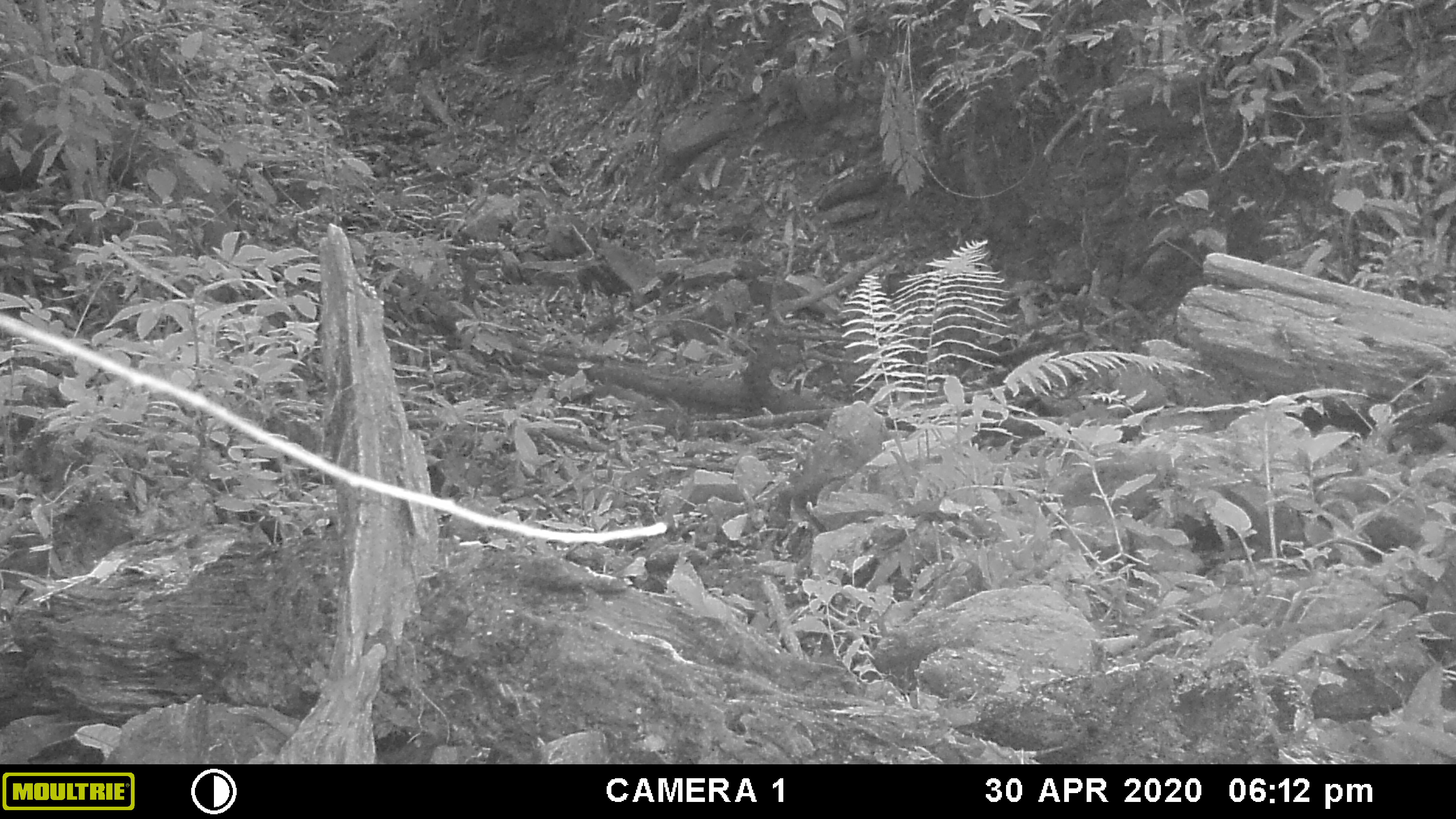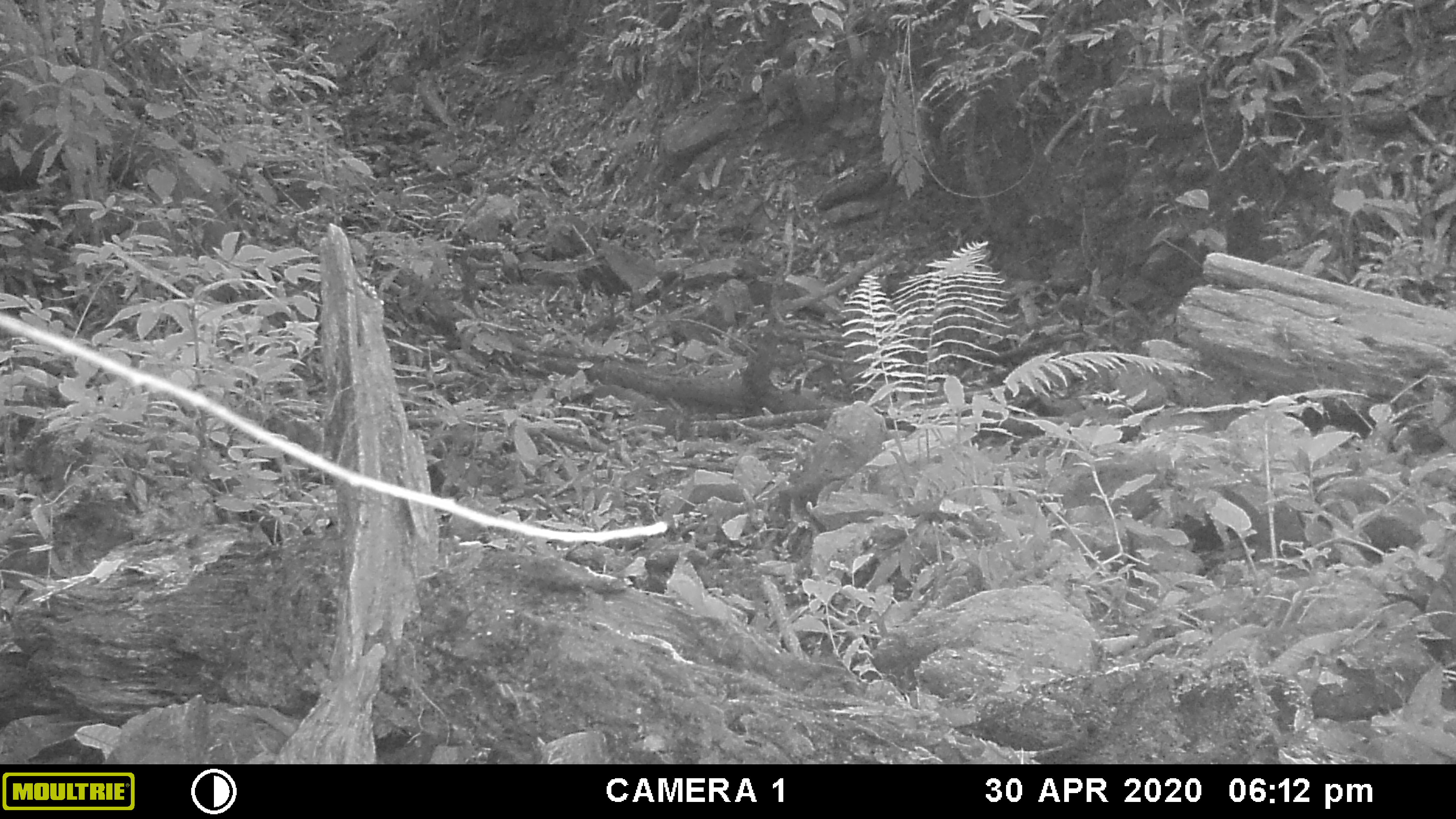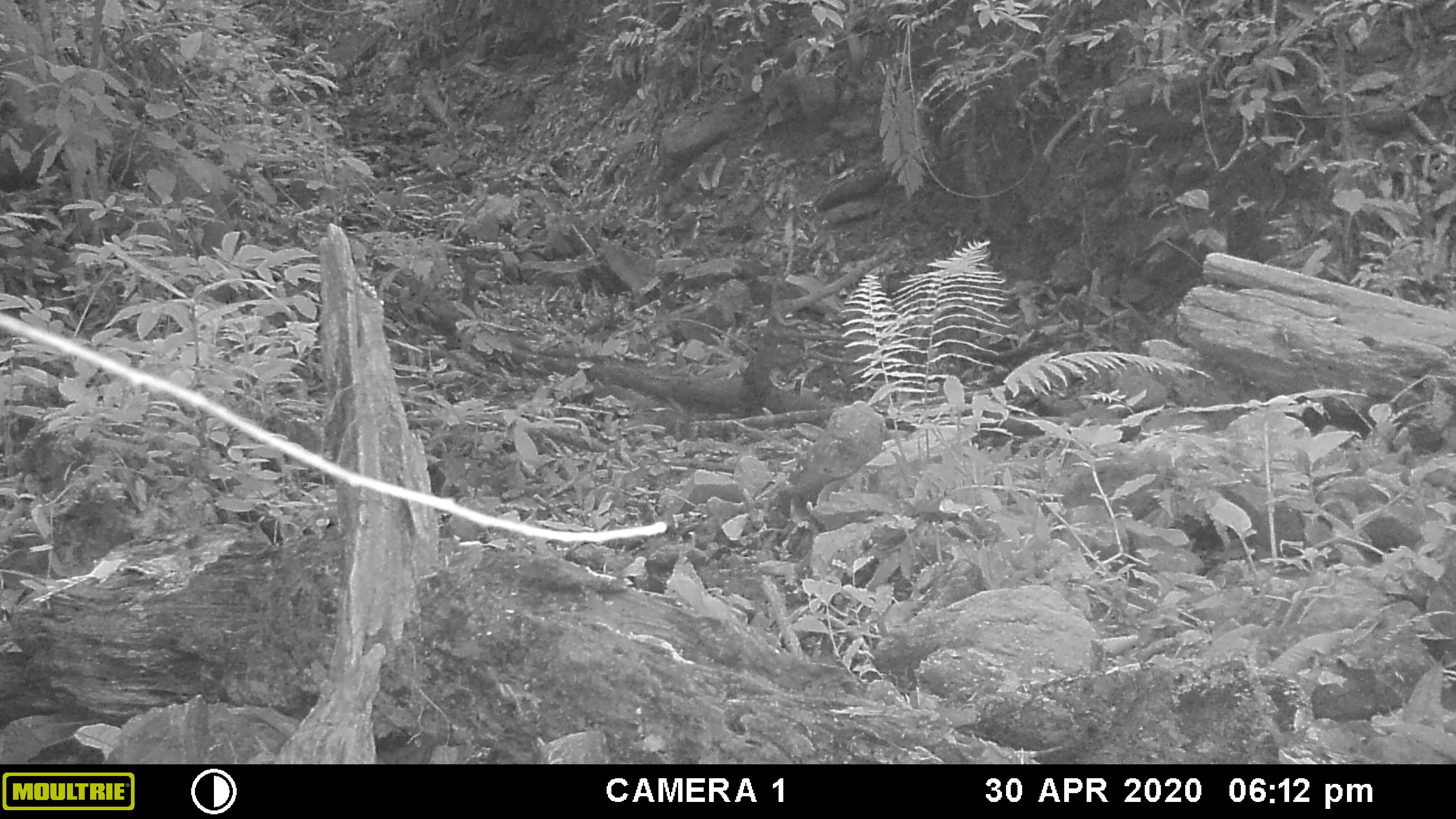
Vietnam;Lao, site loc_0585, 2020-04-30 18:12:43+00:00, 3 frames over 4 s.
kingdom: Animalia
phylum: Chordata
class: Aves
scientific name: Aves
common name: bird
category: unidentified bird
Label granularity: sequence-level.